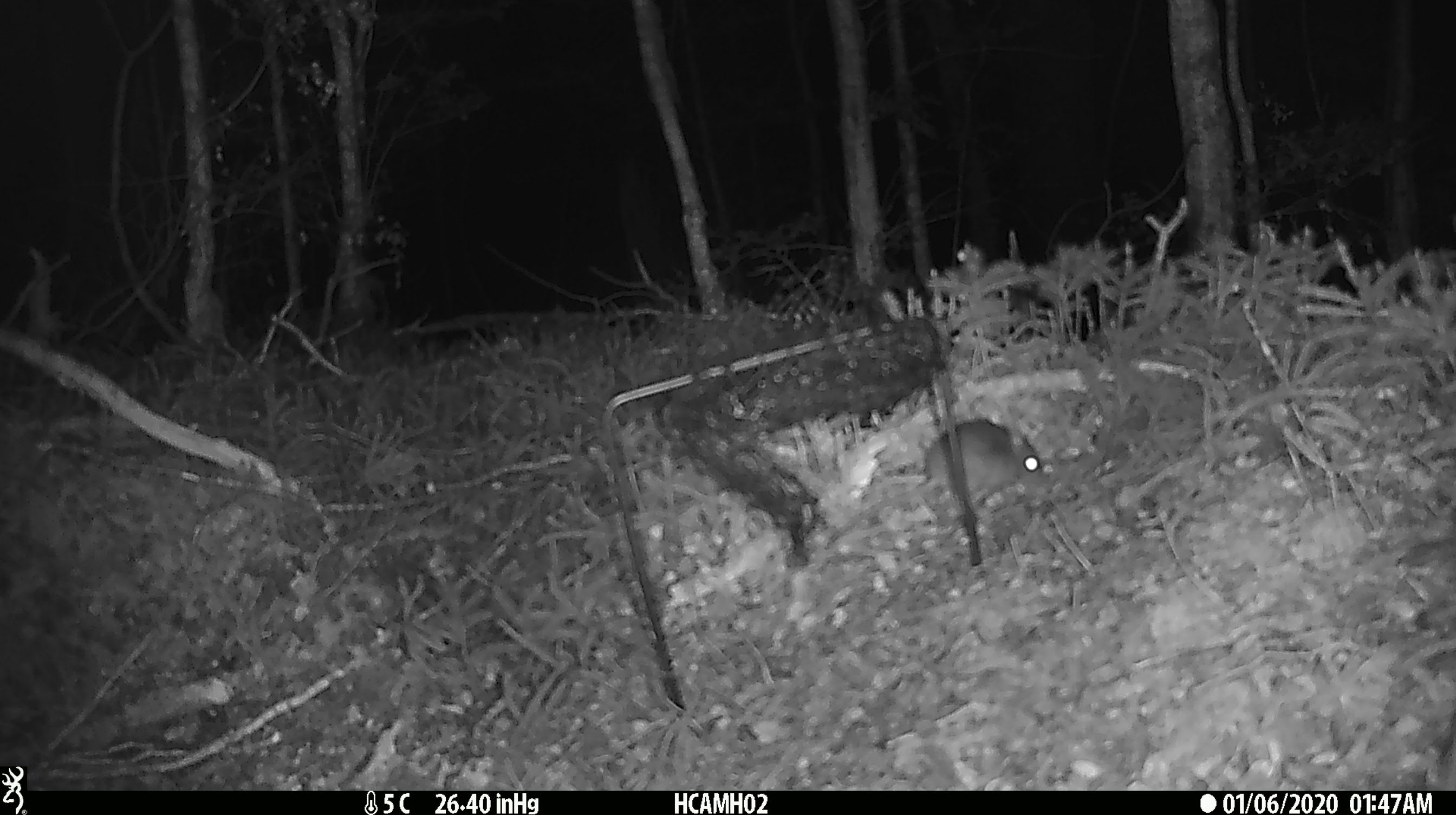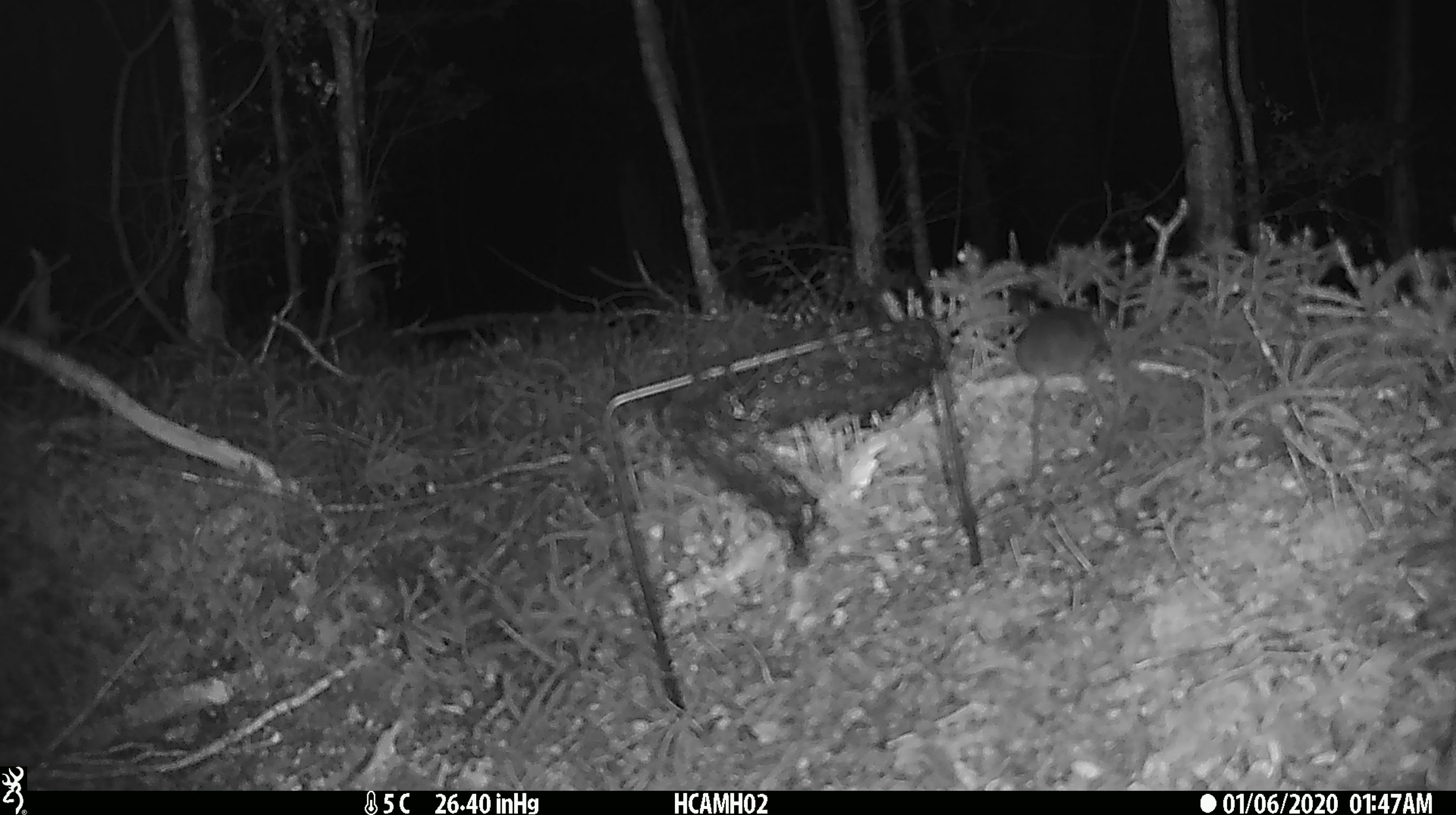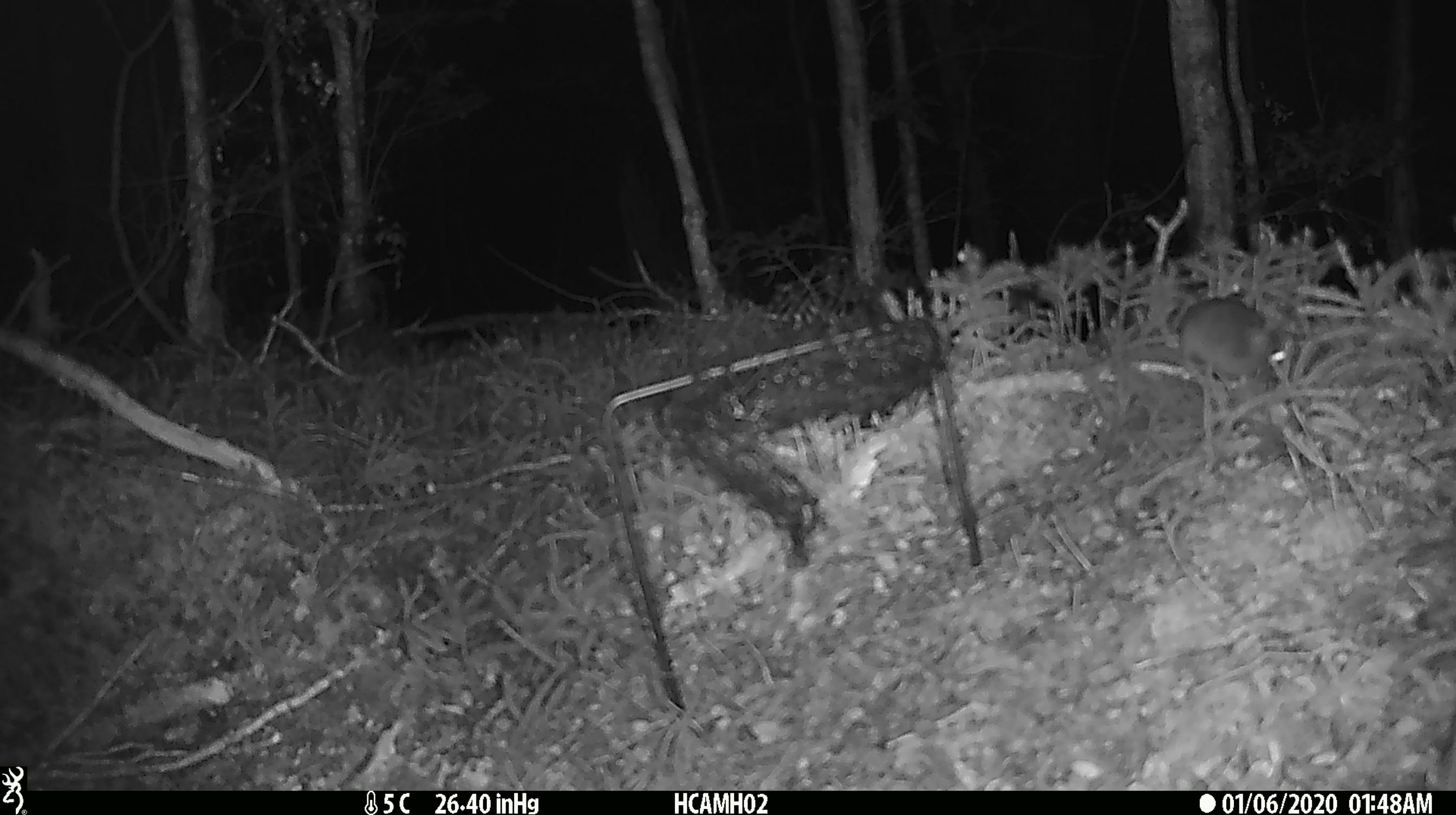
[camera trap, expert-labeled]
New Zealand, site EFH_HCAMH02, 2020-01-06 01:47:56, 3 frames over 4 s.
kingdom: Animalia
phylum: Chordata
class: Mammalia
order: Rodentia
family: Muridae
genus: Mus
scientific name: Mus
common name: mouse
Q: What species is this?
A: Mouse (Mus).